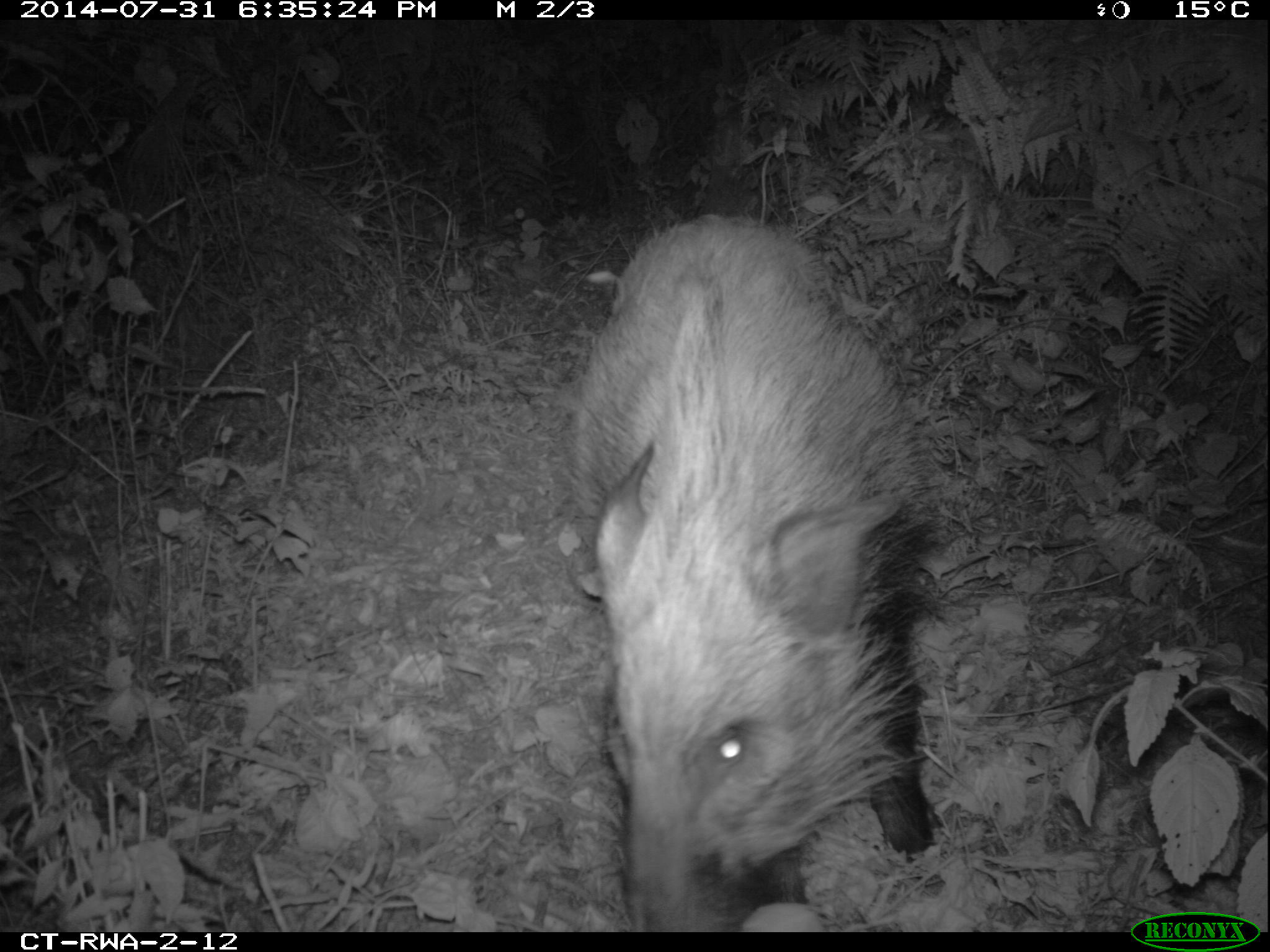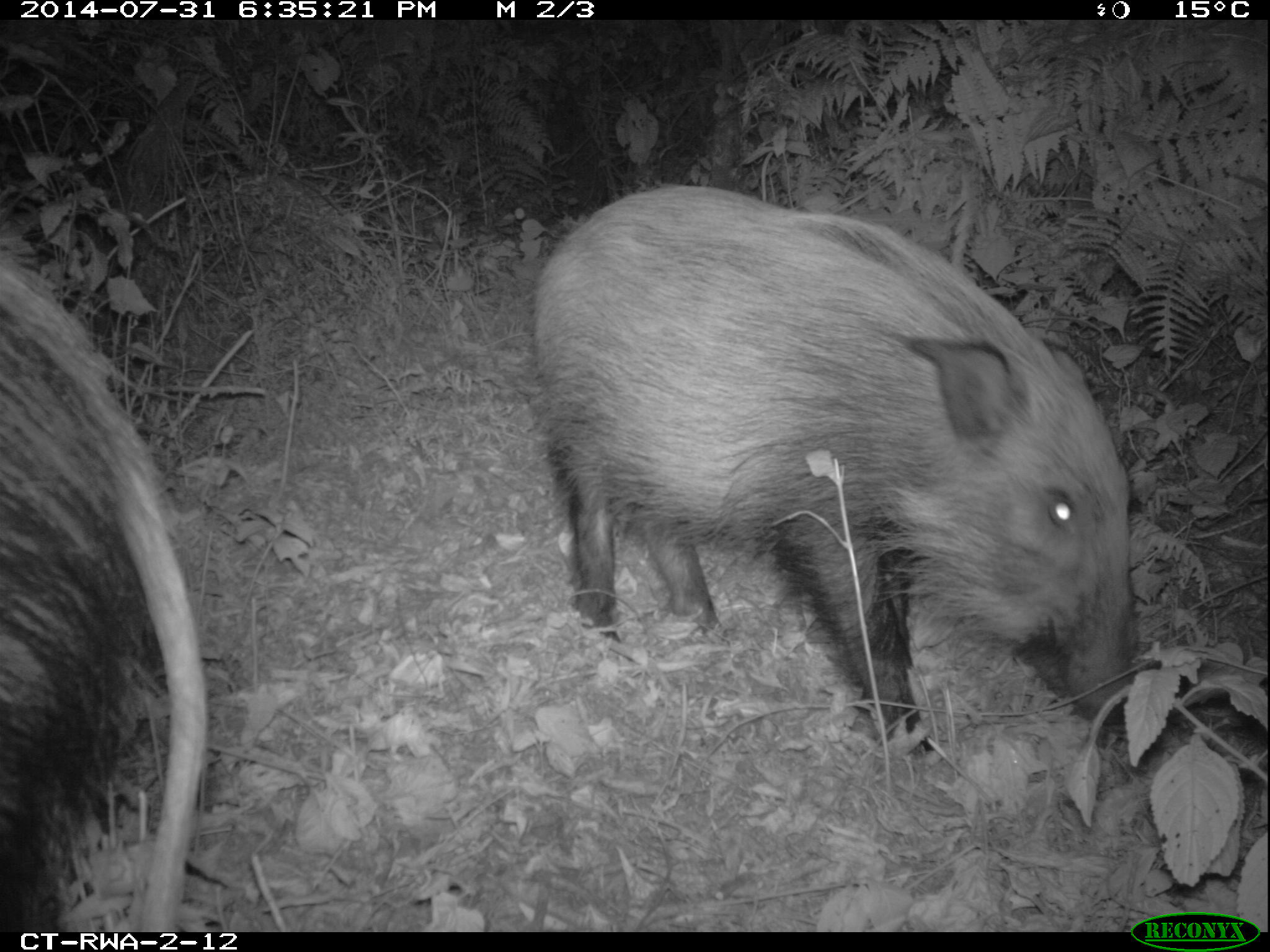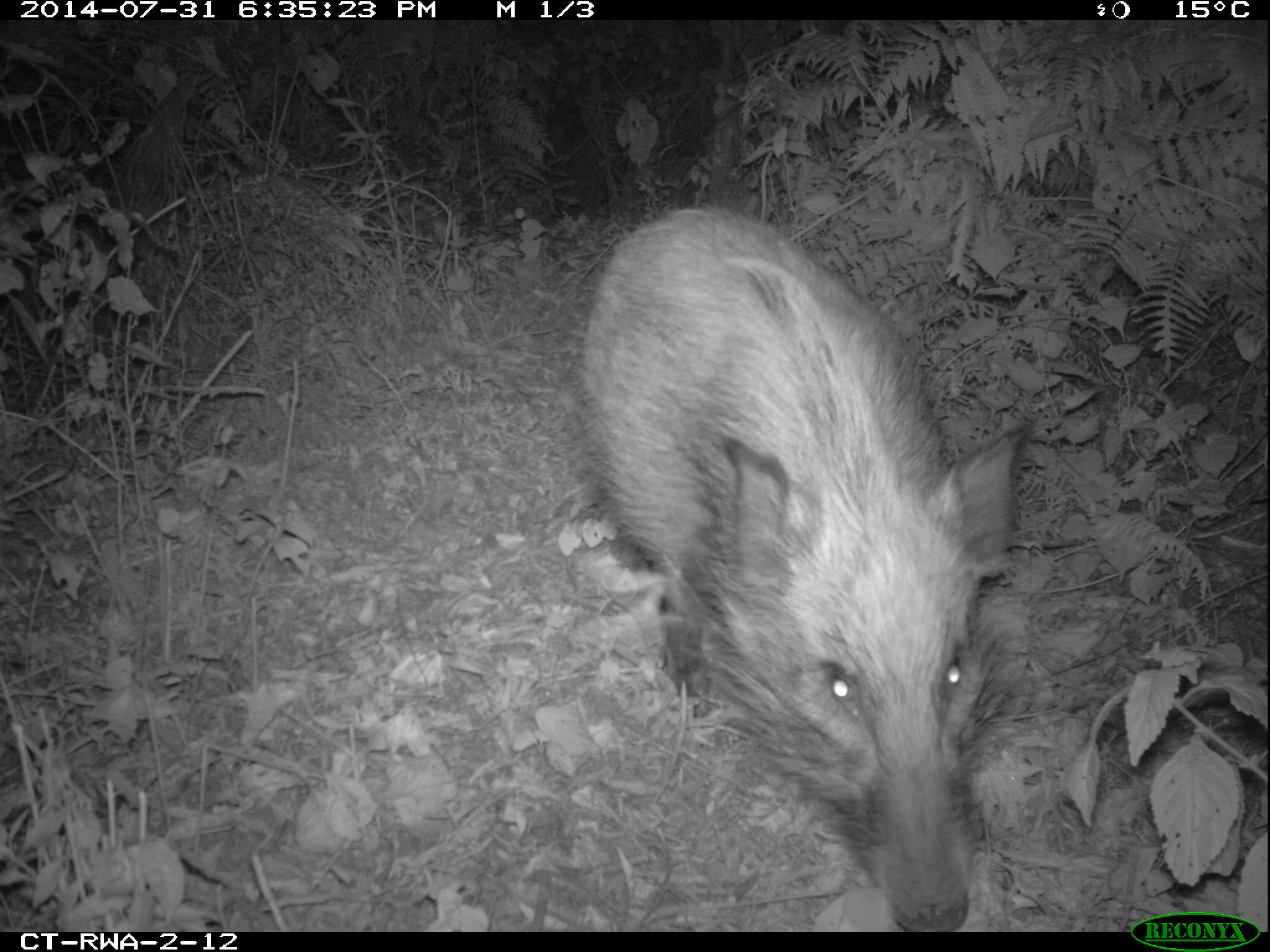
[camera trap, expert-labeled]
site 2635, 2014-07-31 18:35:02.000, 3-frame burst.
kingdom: Animalia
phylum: Chordata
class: Mammalia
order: Artiodactyla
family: Suidae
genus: Potamochoerus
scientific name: Potamochoerus larvatus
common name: bushpig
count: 2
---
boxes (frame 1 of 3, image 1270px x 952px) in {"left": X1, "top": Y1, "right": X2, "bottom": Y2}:
potamochoerus larvatus: {"left": 550, "top": 204, "right": 958, "bottom": 931}